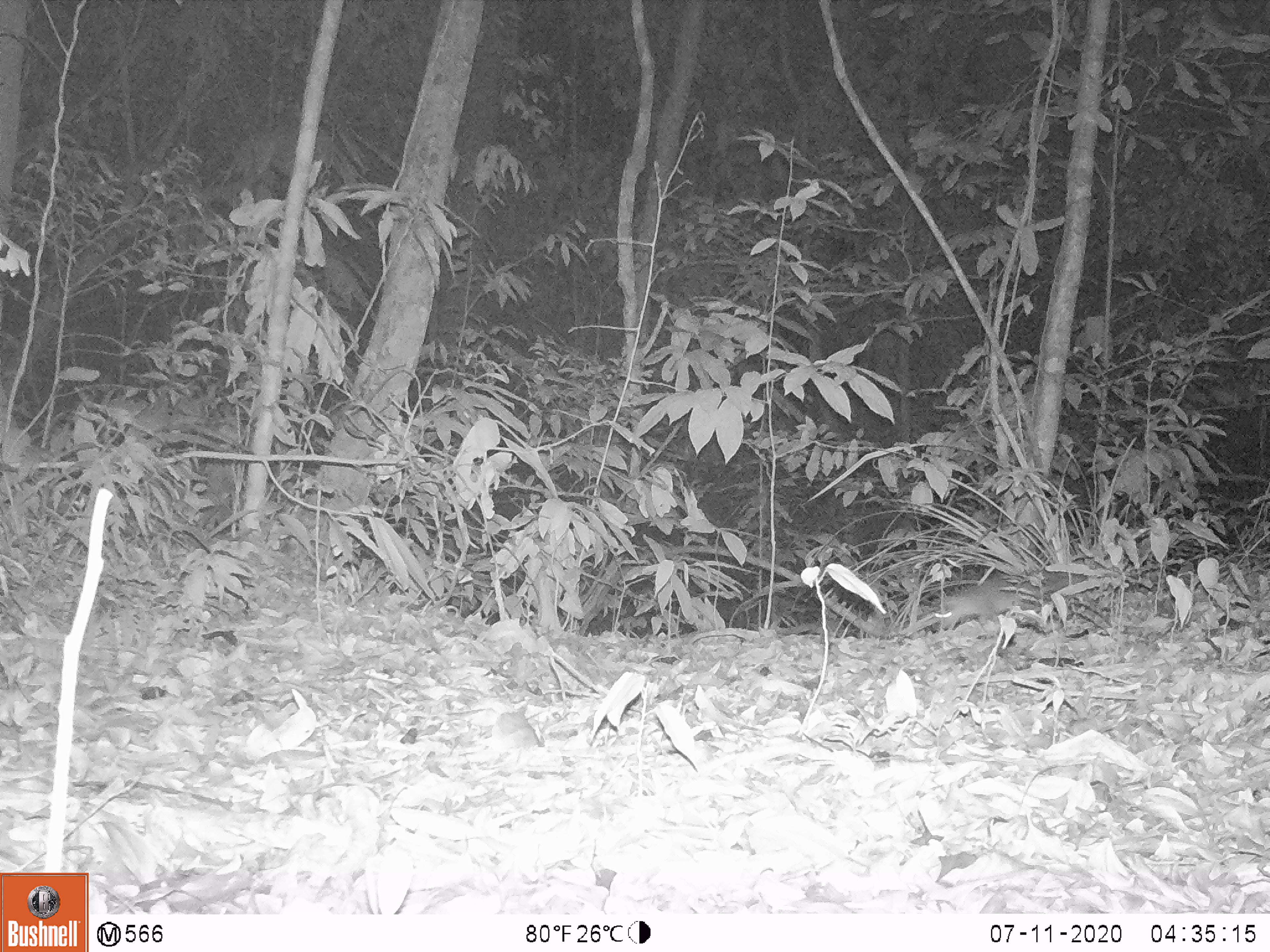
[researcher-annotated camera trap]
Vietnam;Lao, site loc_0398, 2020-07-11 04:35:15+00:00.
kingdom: Animalia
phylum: Chordata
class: Mammalia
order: Carnivora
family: Mustelidae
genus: Melogale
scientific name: Melogale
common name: ferret badger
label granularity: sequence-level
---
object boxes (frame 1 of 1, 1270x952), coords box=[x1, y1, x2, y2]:
ferret badger: box=[933, 573, 1087, 630]